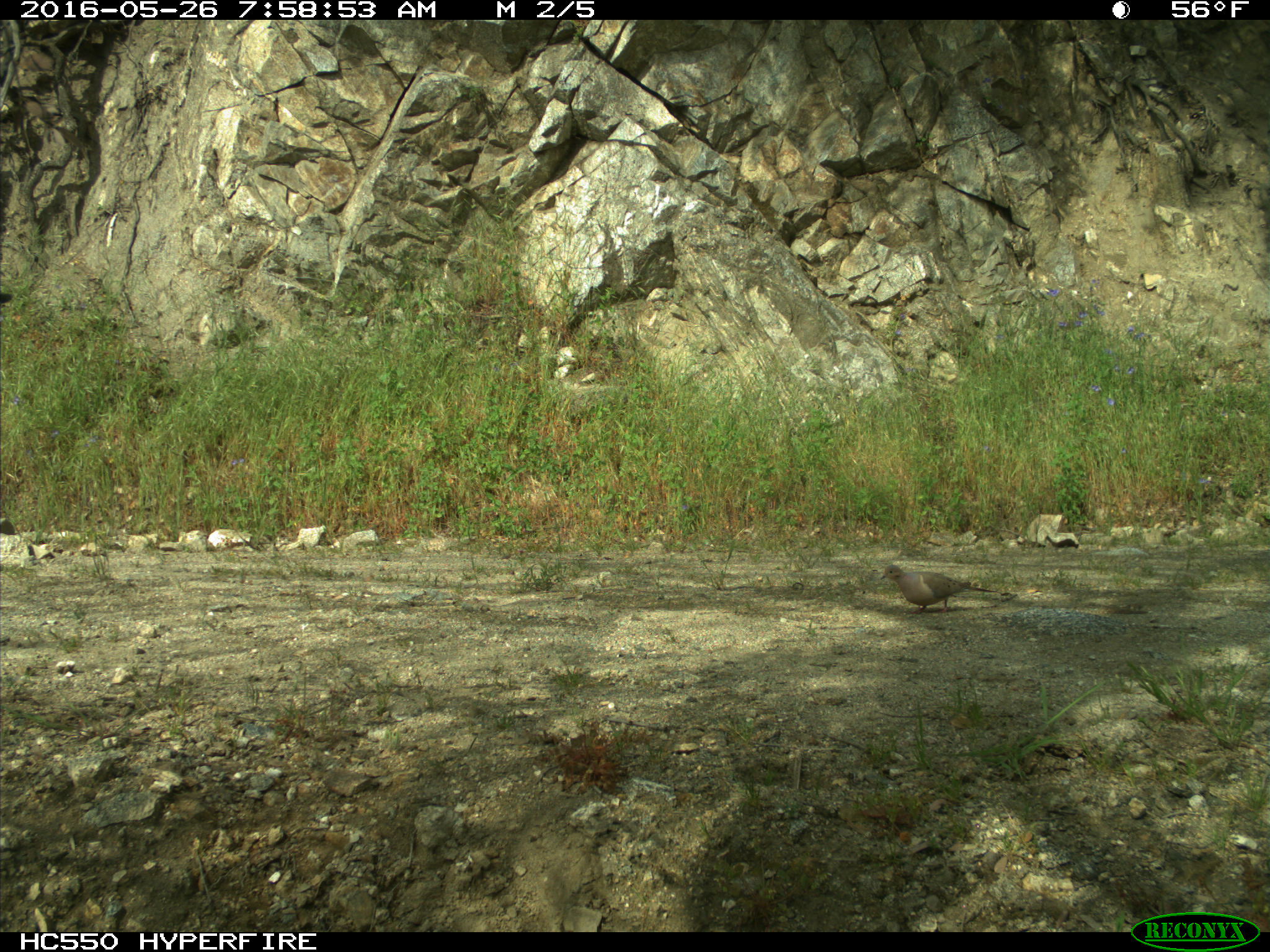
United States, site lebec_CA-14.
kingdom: Animalia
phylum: Chordata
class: Aves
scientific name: Aves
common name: birds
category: unidentified bird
Unidentified bird (birds) (Aves).